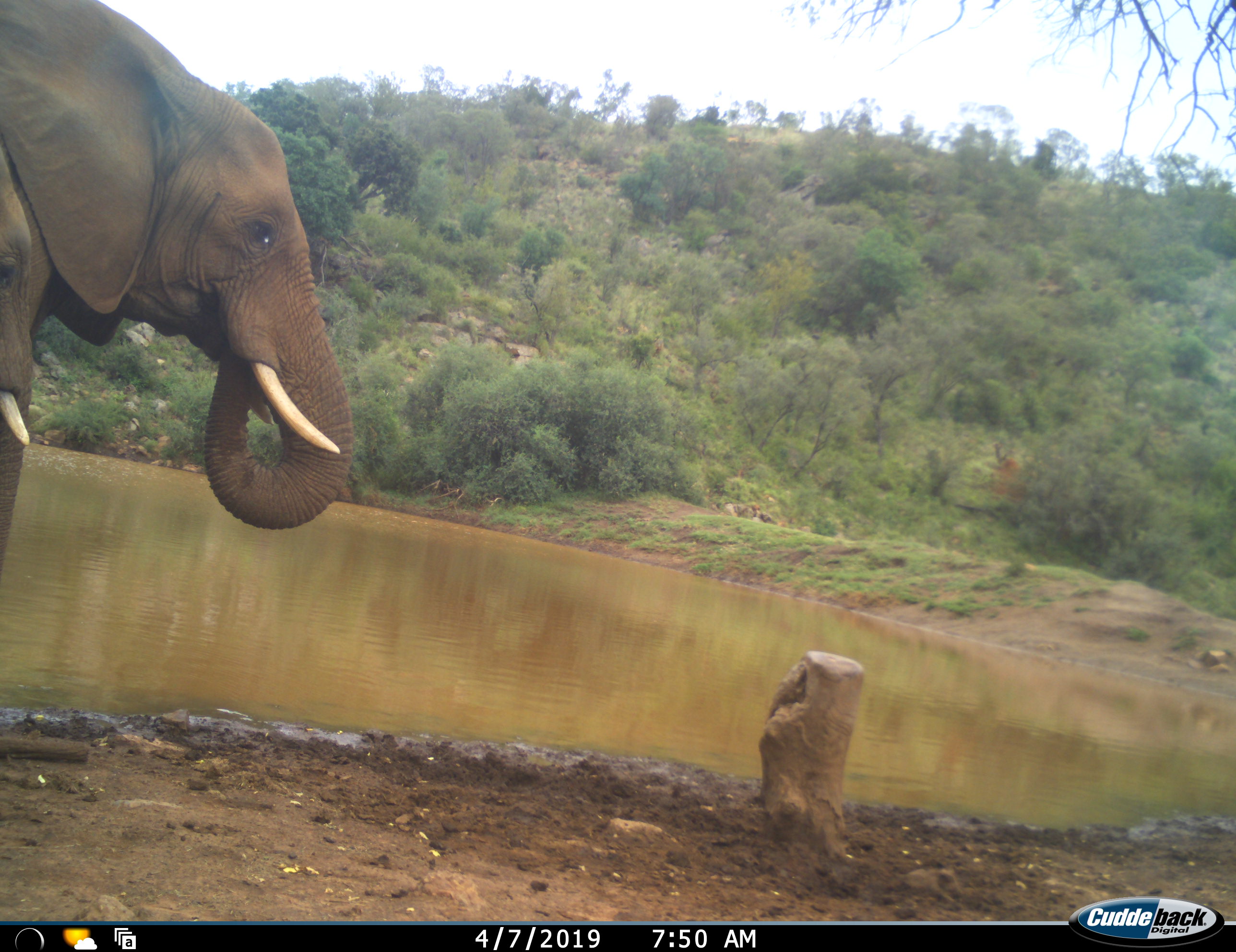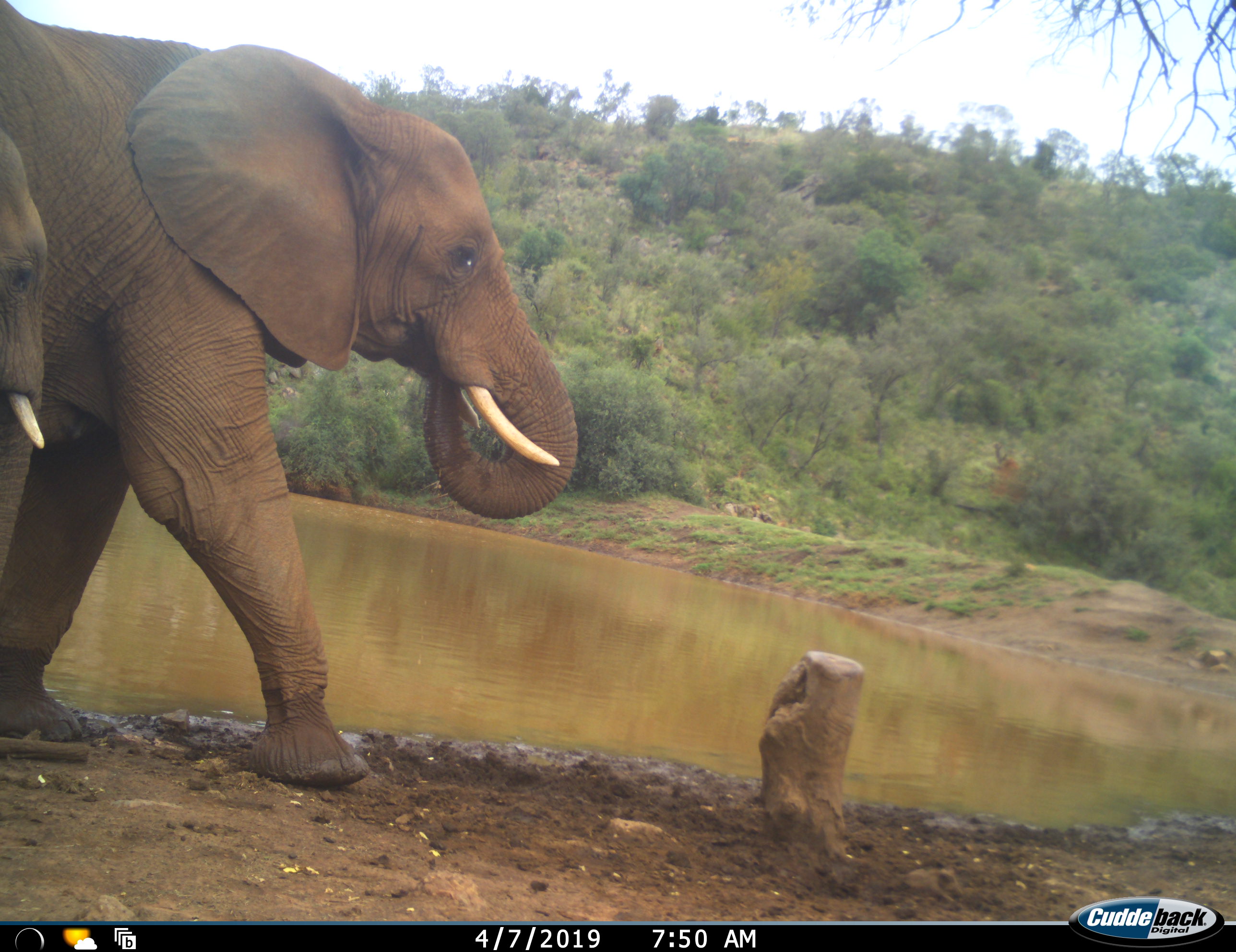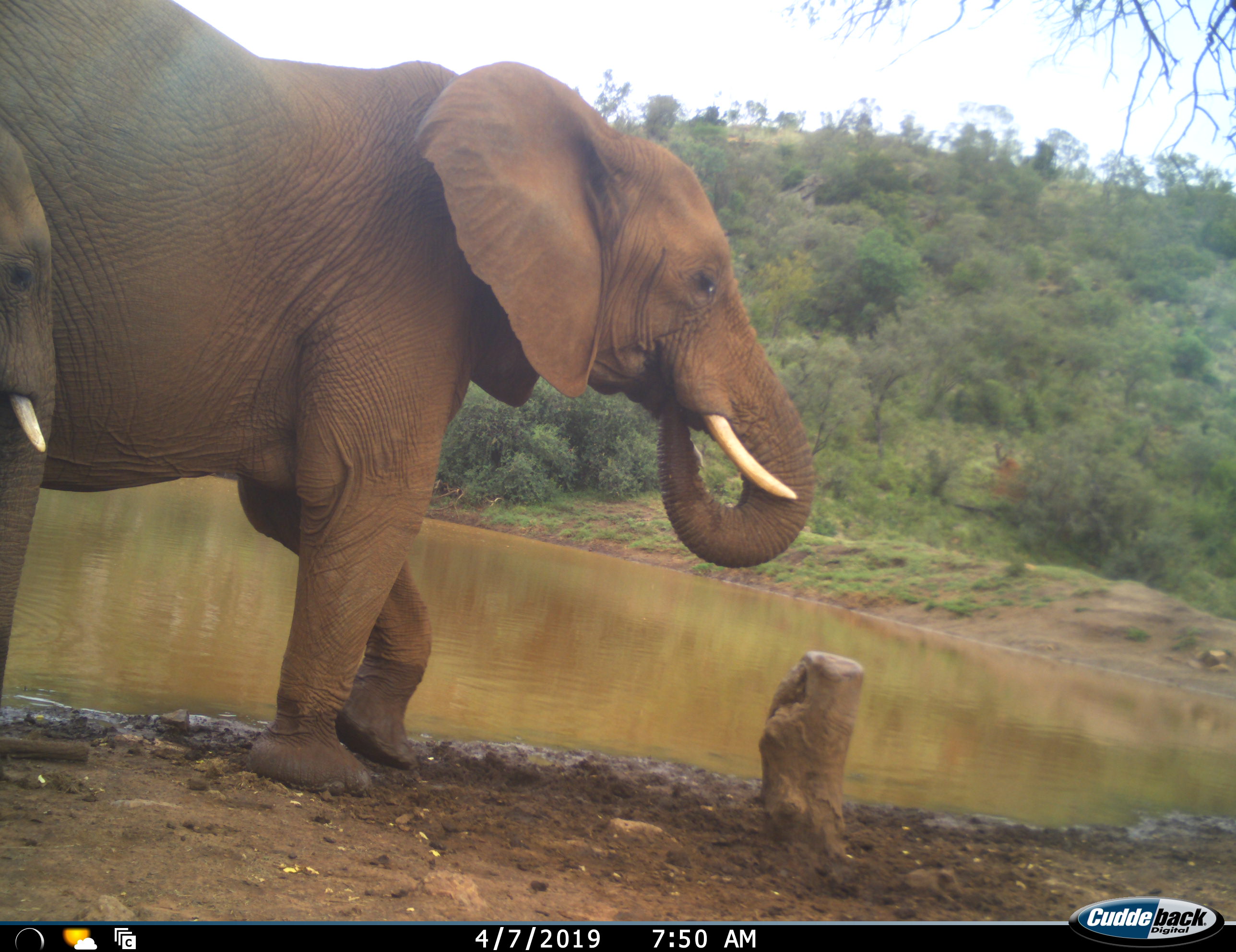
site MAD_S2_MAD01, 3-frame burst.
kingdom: Animalia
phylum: Chordata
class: Mammalia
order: Proboscidea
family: Elephantidae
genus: Loxodonta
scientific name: Loxodonta africana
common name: african bush elephant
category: elephant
Elephant (african bush elephant) (Loxodonta africana), count 2. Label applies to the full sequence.